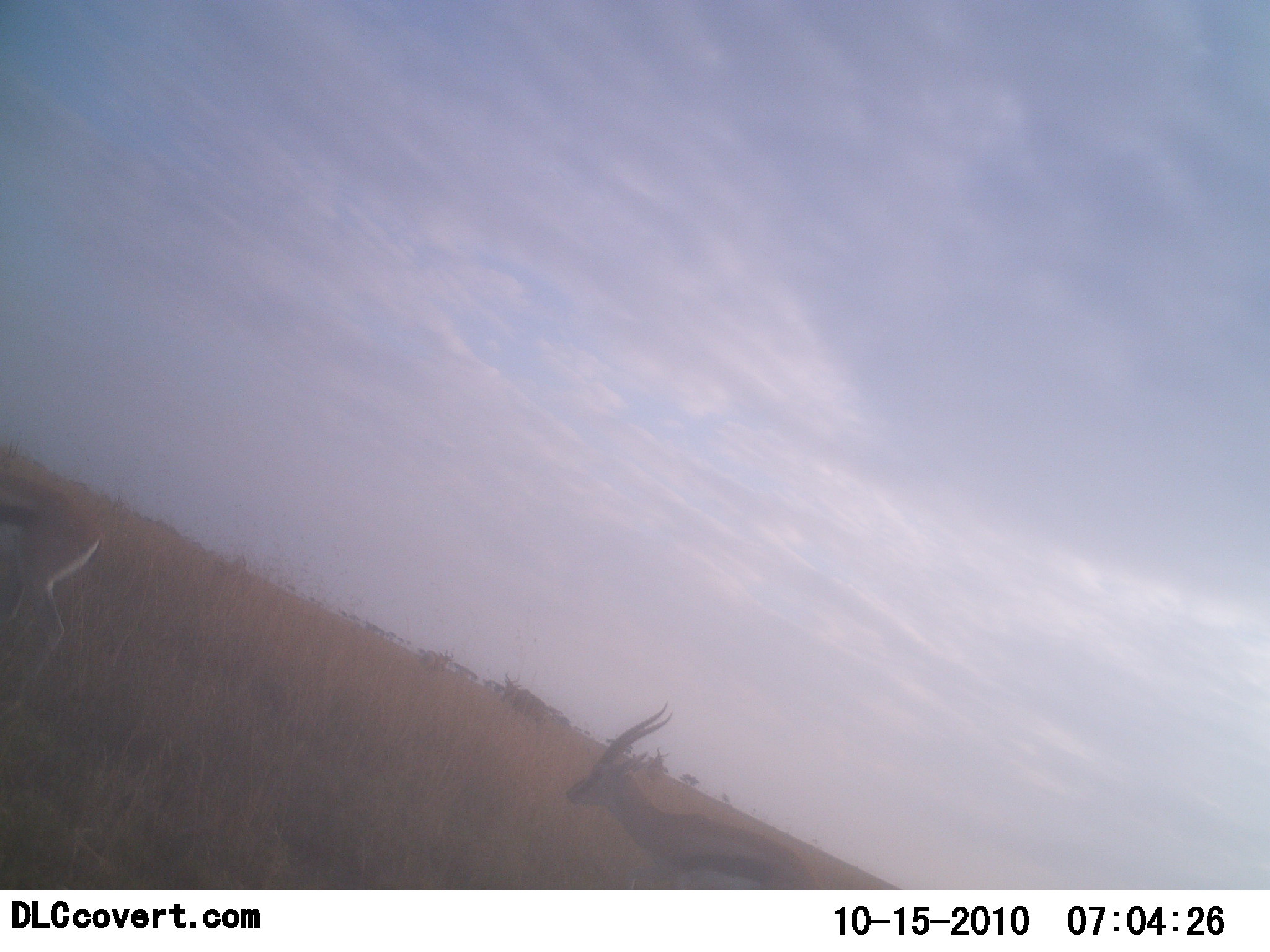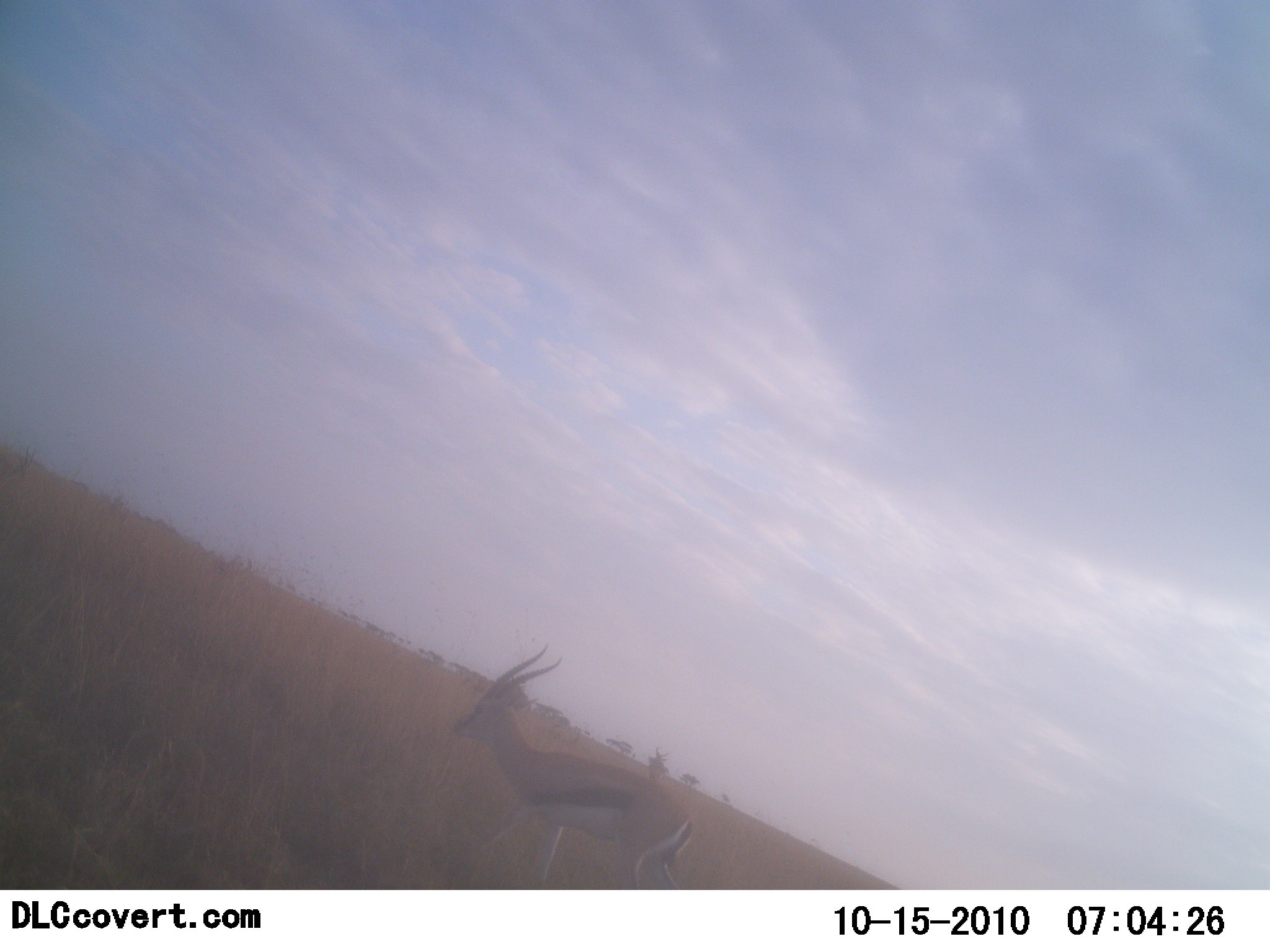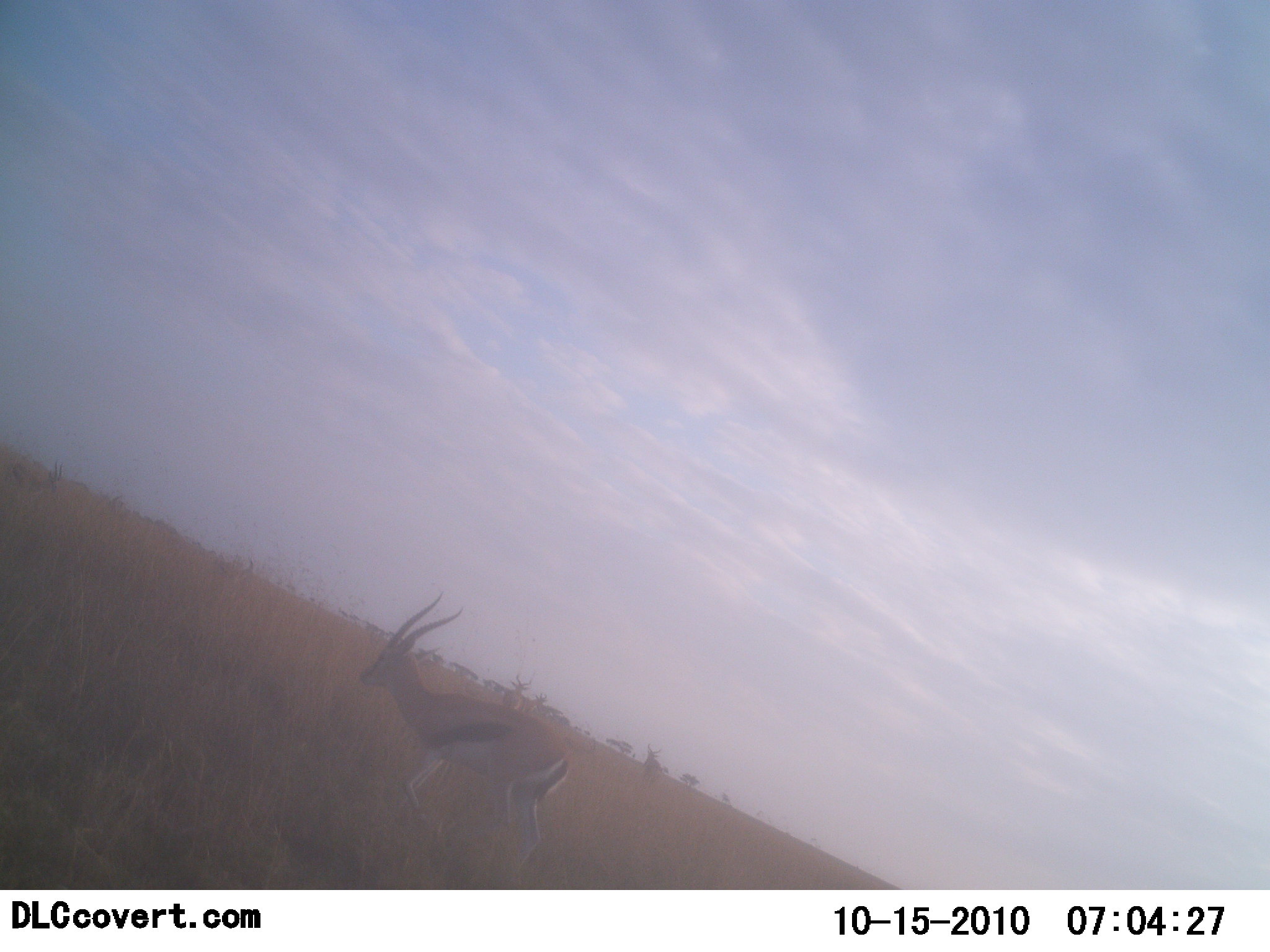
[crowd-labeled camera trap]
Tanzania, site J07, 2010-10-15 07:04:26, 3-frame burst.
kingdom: Animalia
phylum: Chordata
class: Mammalia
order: Artiodactyla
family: Bovidae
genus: Eudorcas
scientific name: Eudorcas thomsonii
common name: thomson's gazelle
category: gazellethomsons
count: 2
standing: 41%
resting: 0%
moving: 71%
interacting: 0%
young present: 0%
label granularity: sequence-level